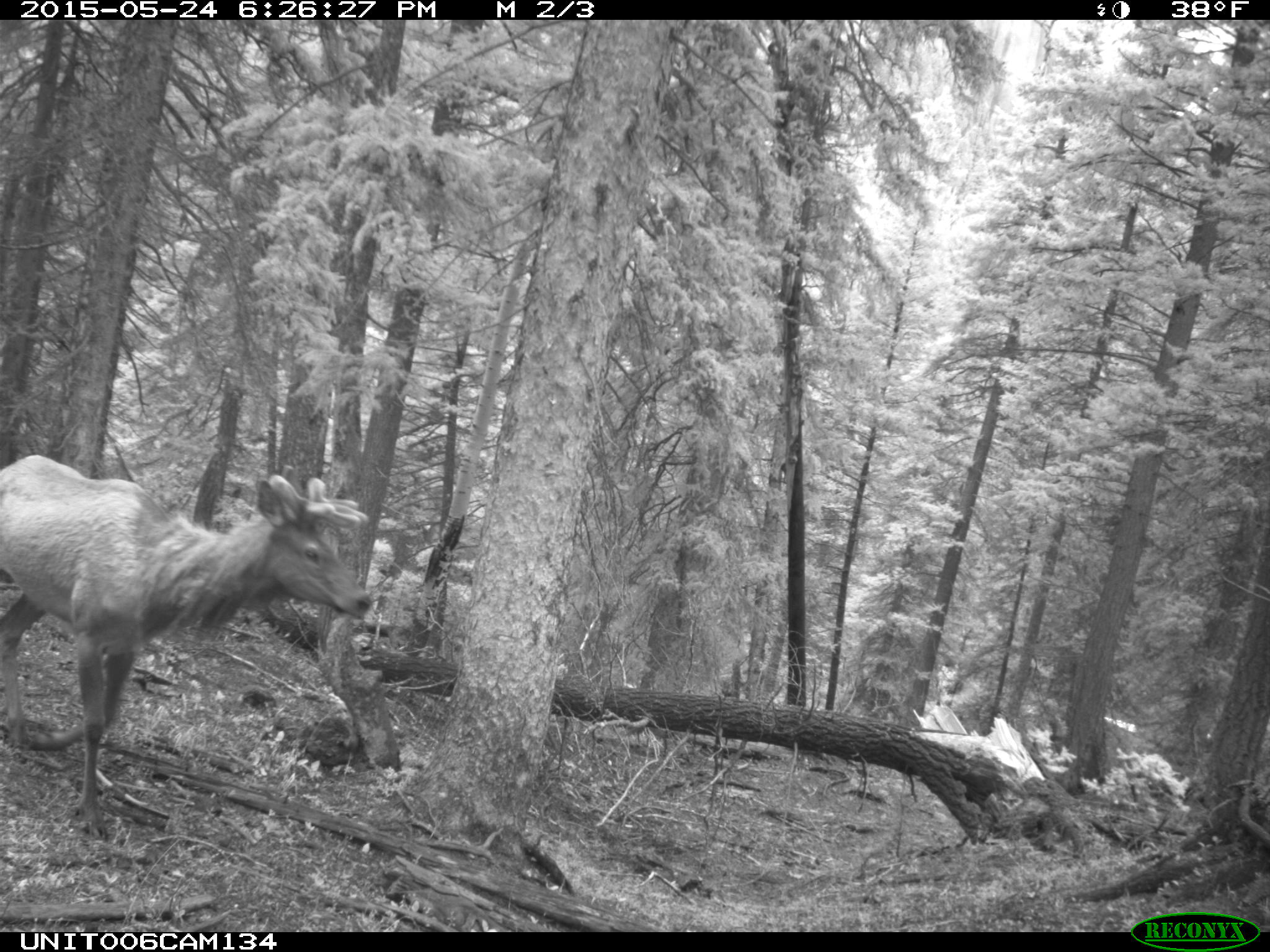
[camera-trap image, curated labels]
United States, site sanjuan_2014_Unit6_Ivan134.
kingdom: Animalia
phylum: Chordata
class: Mammalia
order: Artiodactyla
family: Cervidae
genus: Cervus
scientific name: Cervus elaphus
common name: red deer